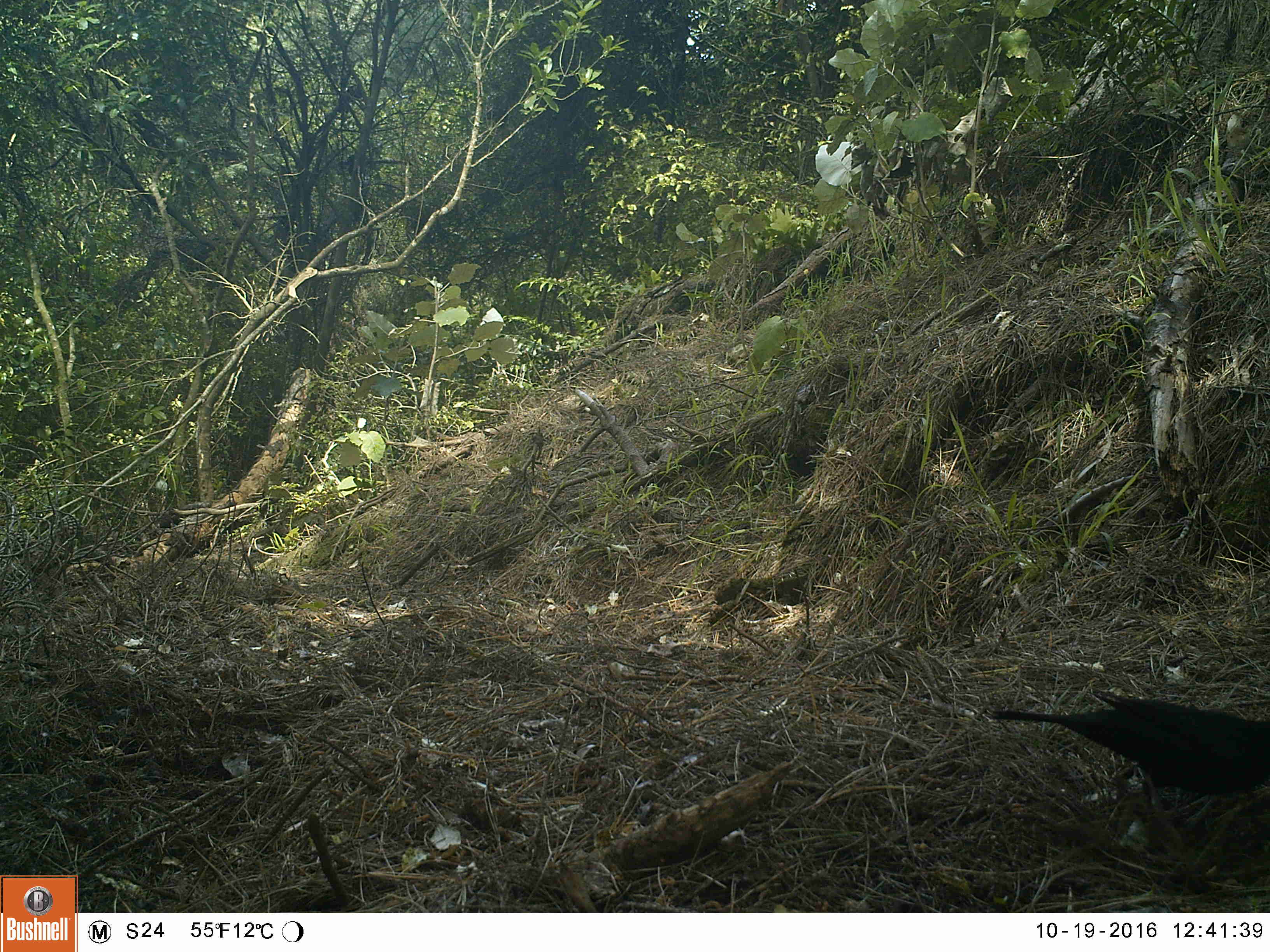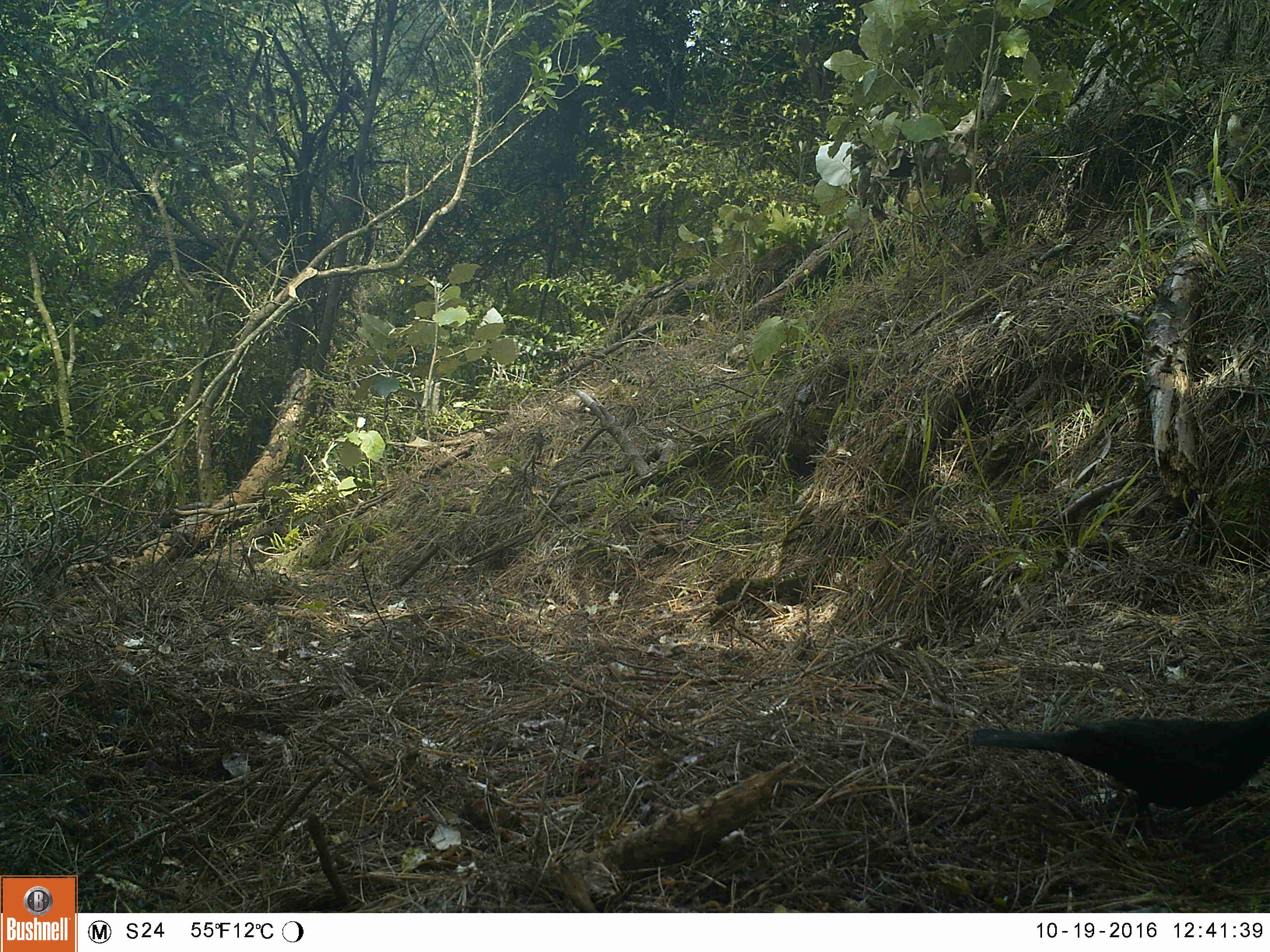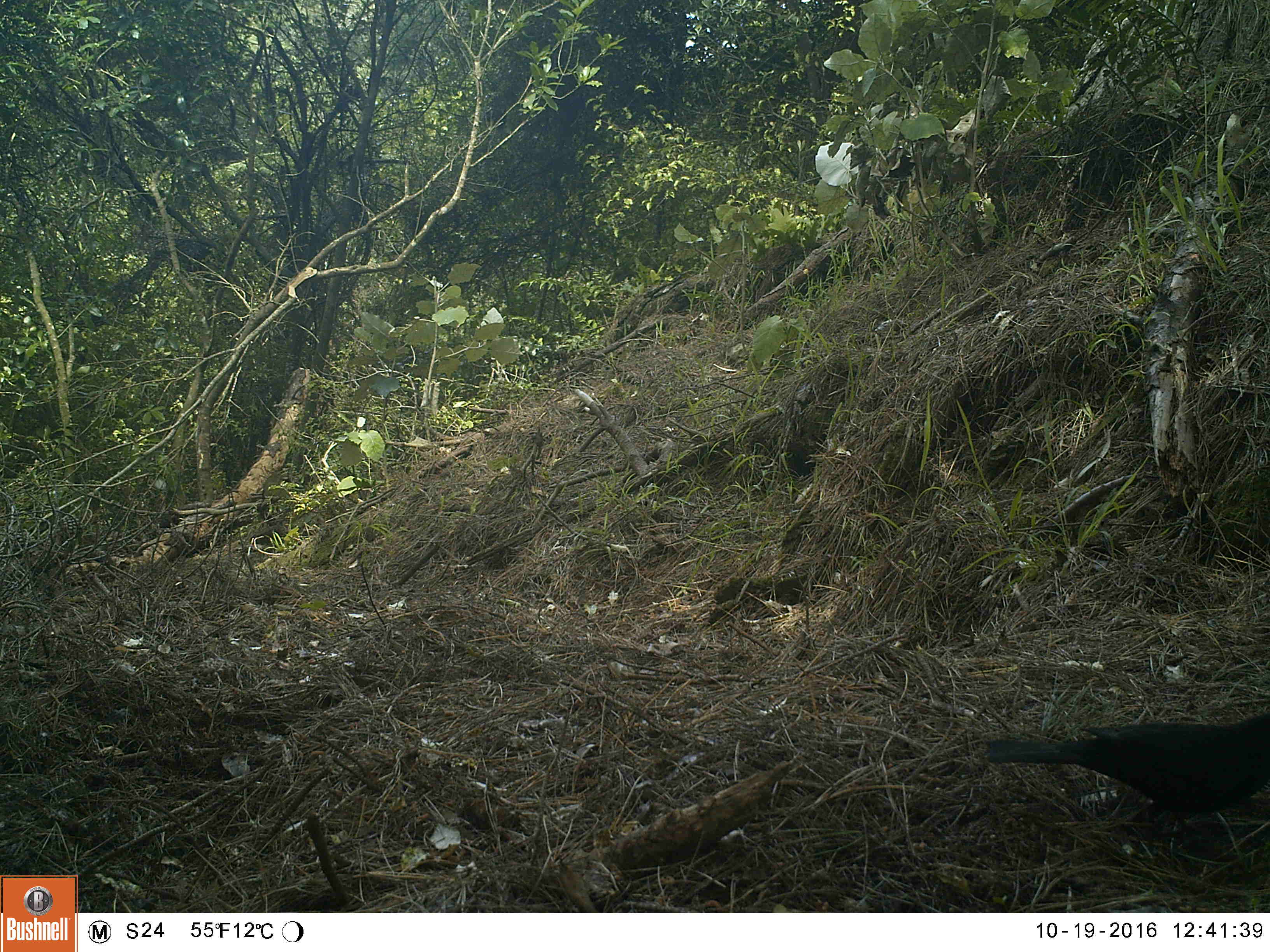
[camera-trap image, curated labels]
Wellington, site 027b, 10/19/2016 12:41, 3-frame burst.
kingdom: Animalia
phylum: Chordata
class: Aves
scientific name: Aves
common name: bird